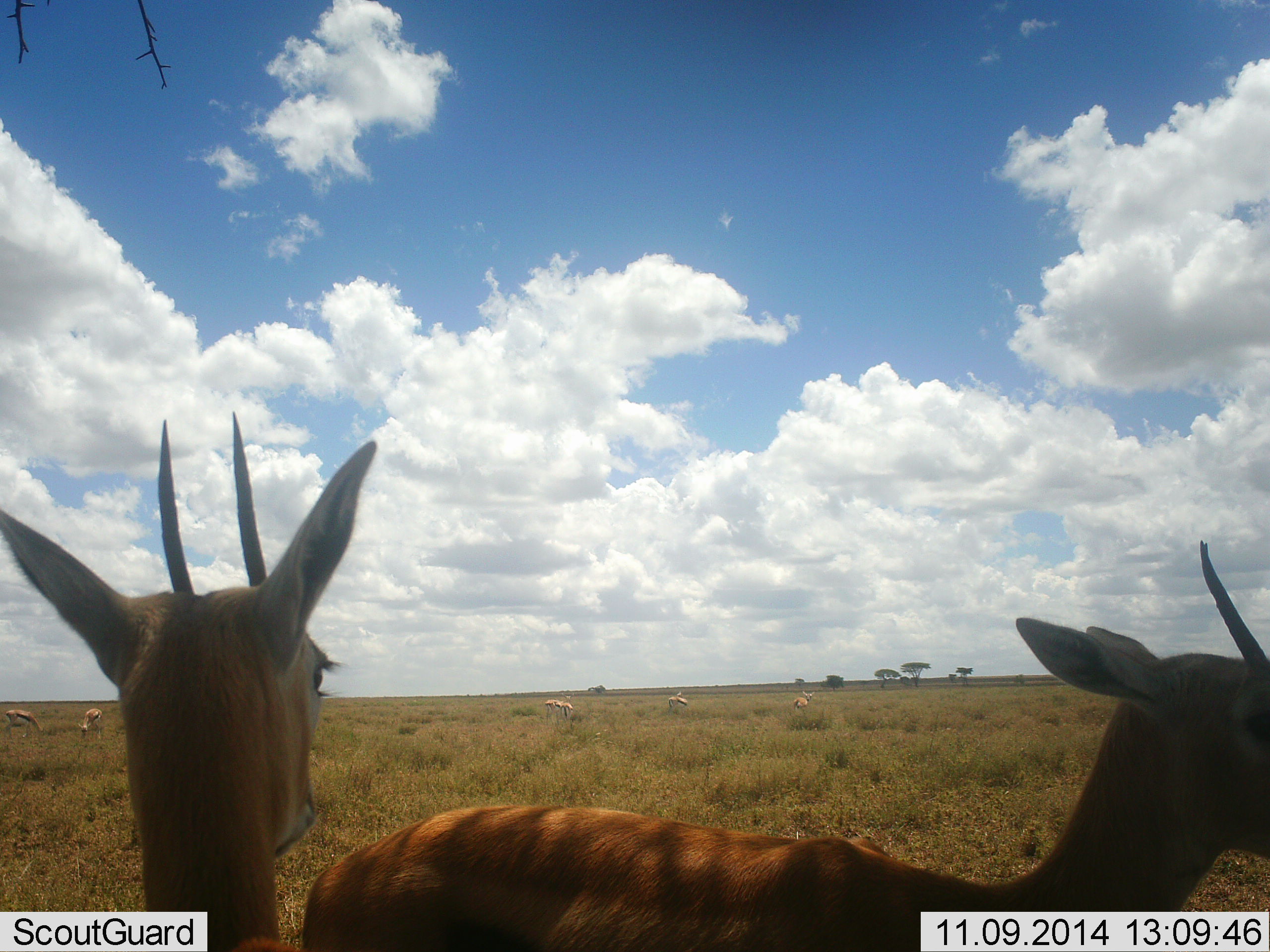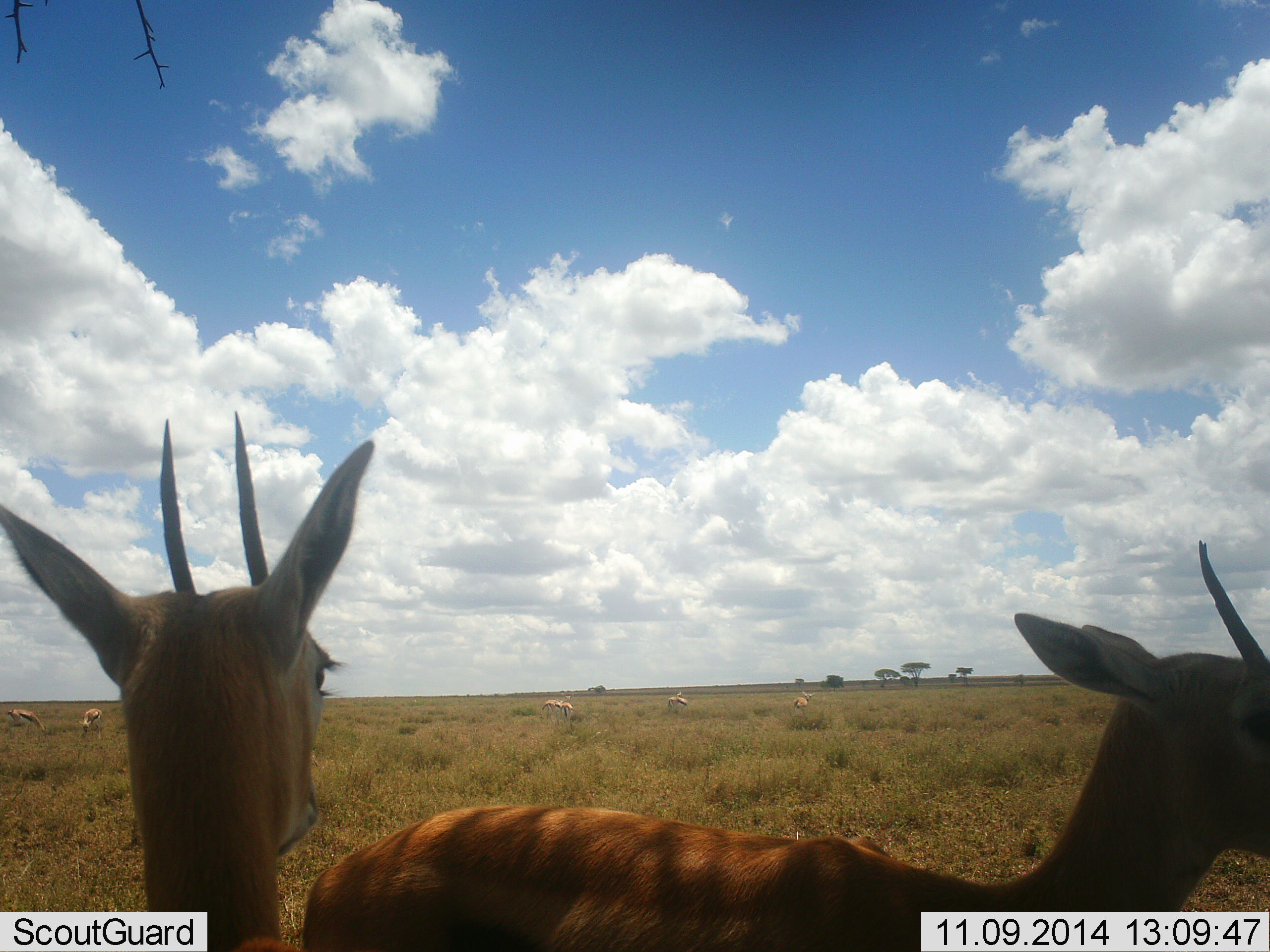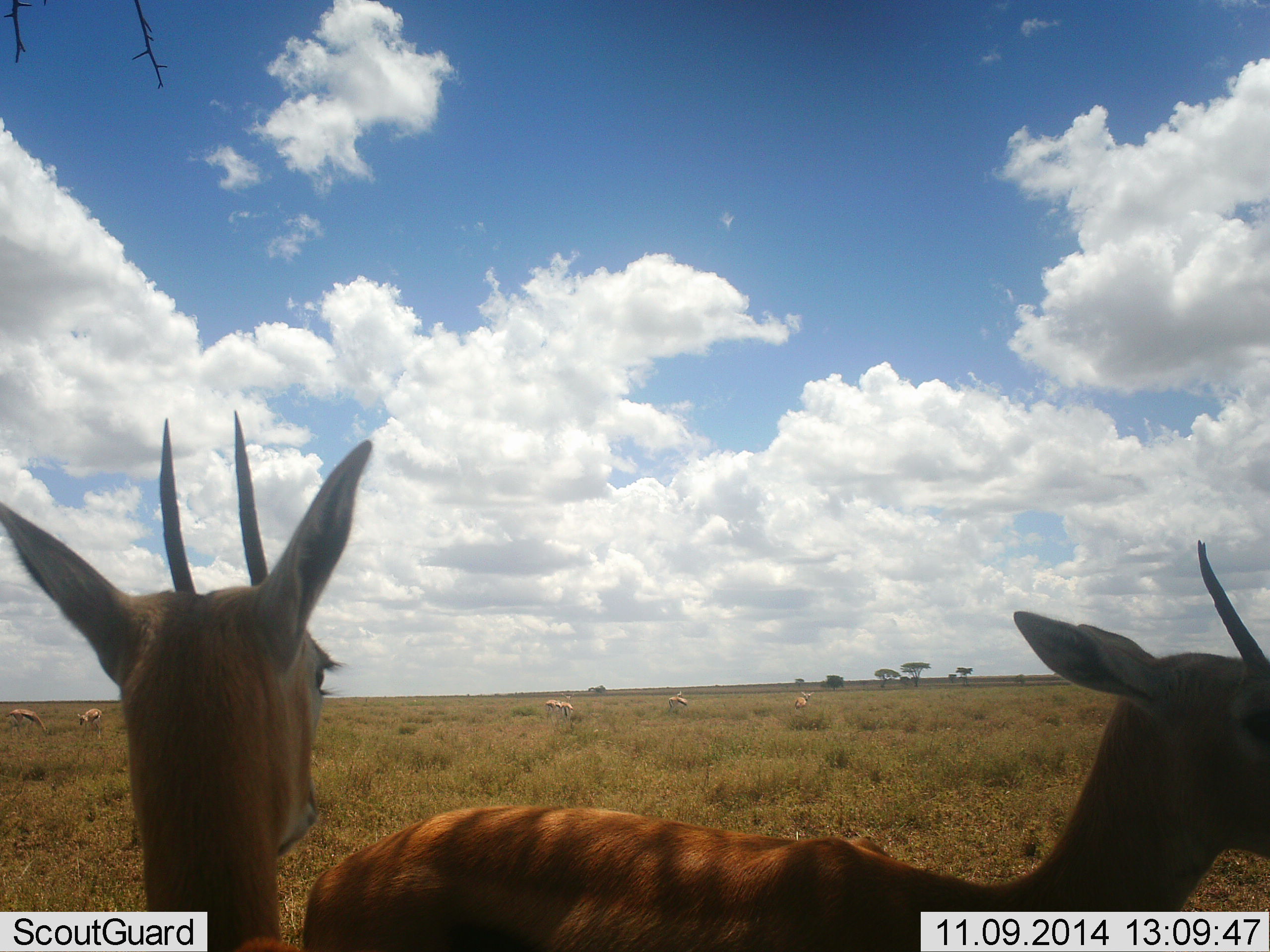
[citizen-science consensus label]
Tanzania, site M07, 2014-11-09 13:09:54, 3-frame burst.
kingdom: Animalia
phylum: Chordata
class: Mammalia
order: Artiodactyla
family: Bovidae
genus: Eudorcas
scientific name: Eudorcas thomsonii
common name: thomson's gazelle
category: gazellethomsons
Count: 7.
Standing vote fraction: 70%.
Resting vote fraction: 40%.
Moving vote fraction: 10%.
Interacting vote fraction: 0%.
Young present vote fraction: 0%.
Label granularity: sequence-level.